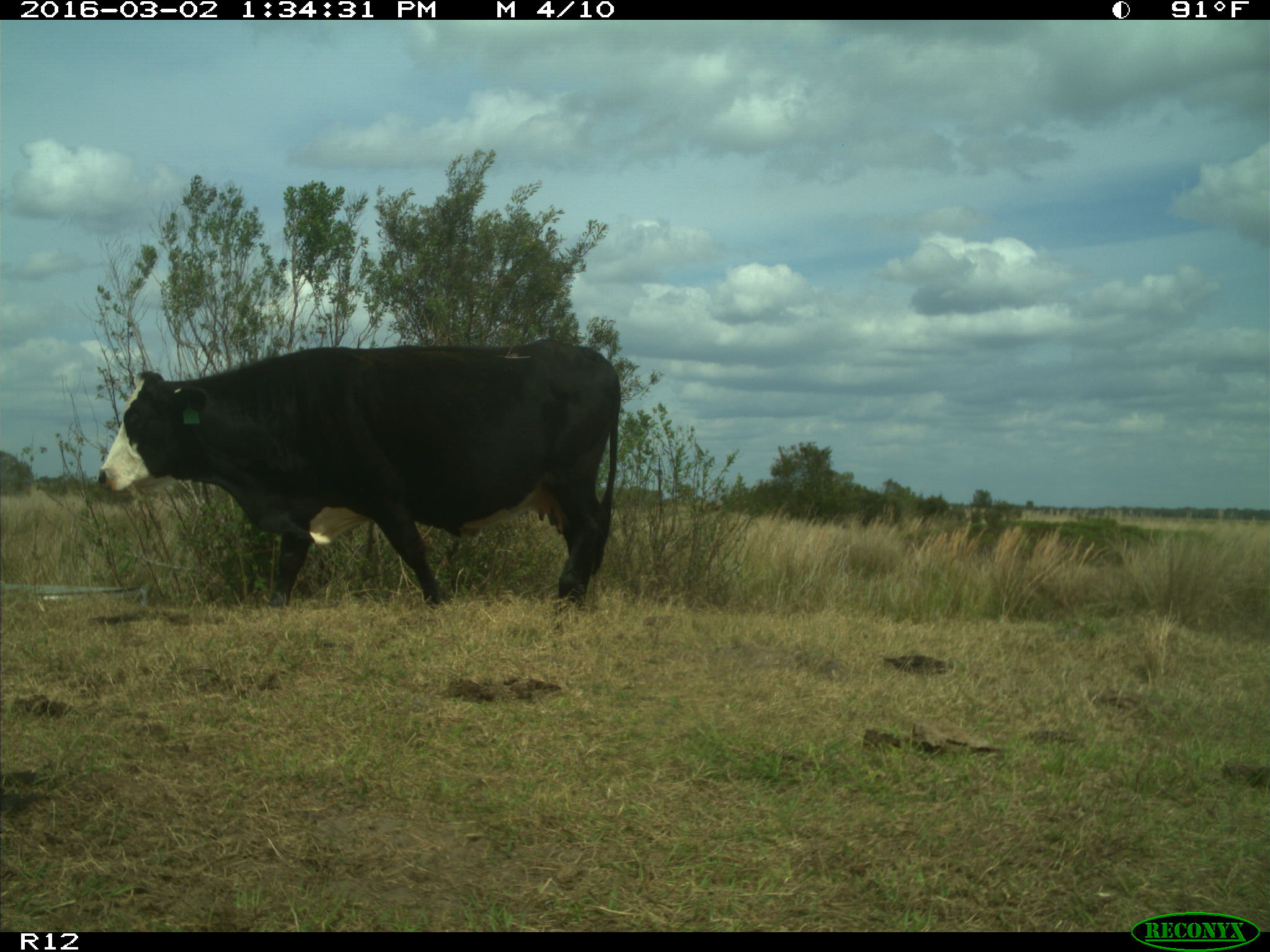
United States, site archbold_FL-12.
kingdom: Animalia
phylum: Chordata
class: Mammalia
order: Artiodactyla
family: Bovidae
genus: Bos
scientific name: Bos taurus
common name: domestic cow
Bos taurus (domestic cow).